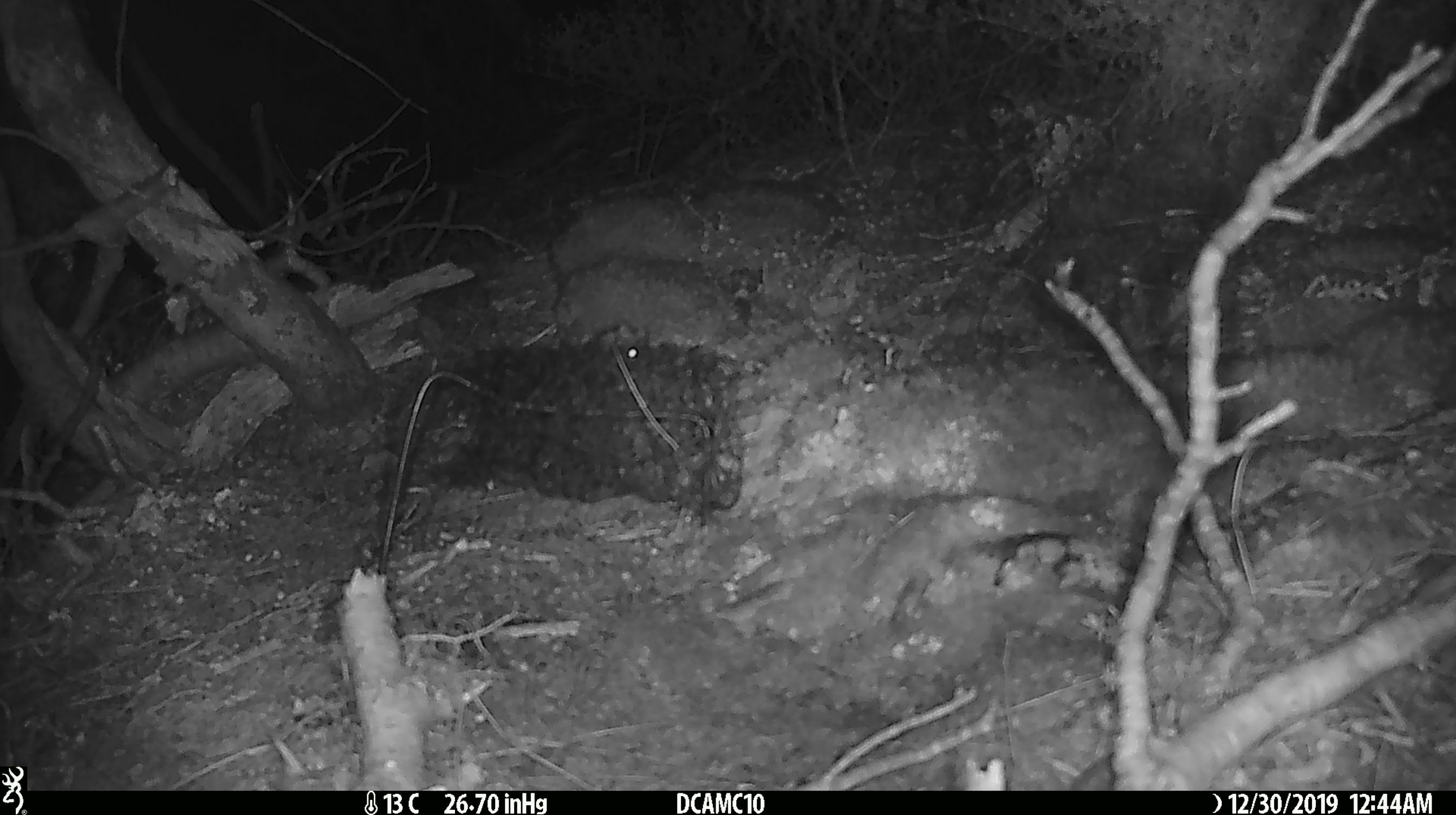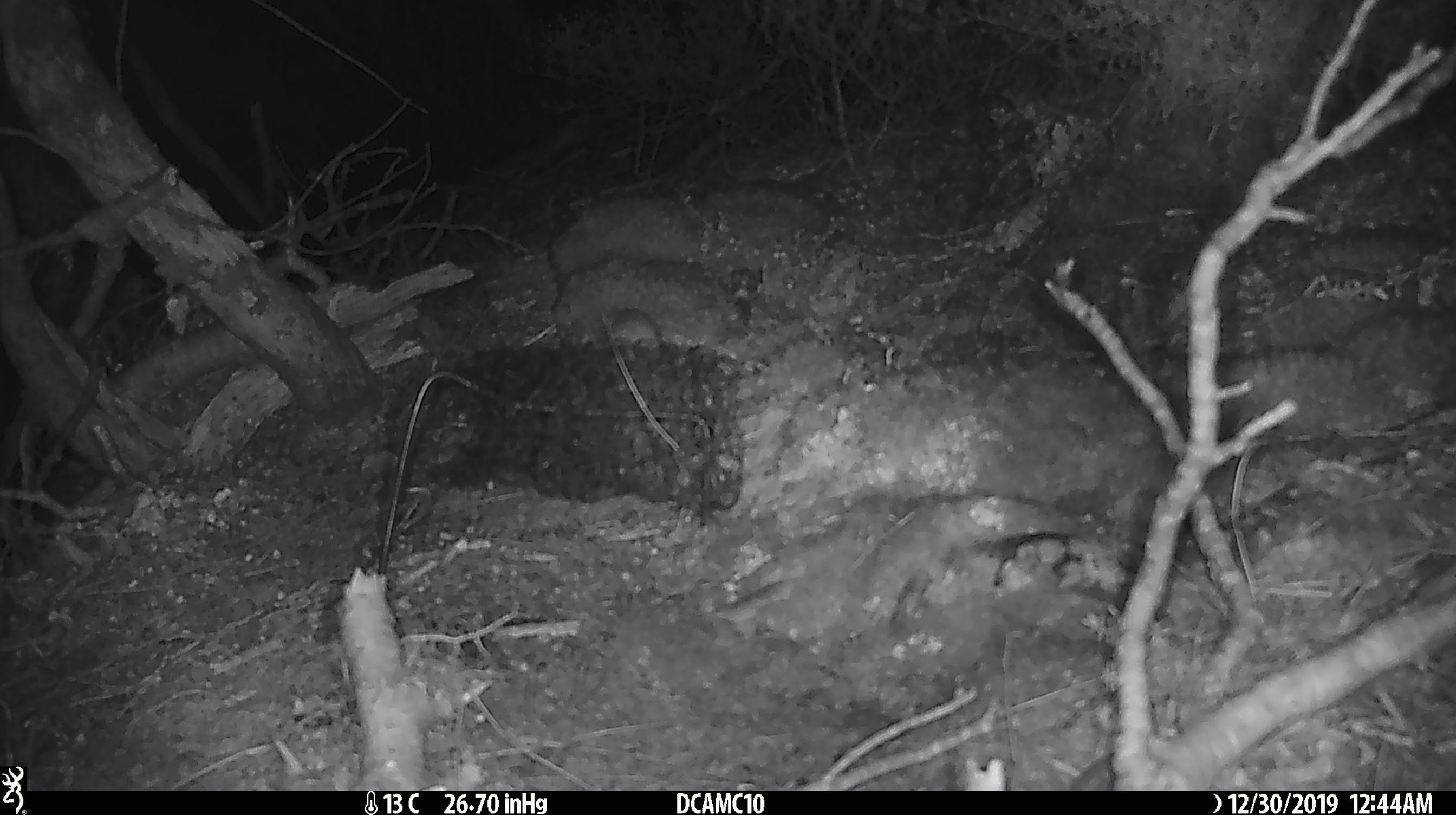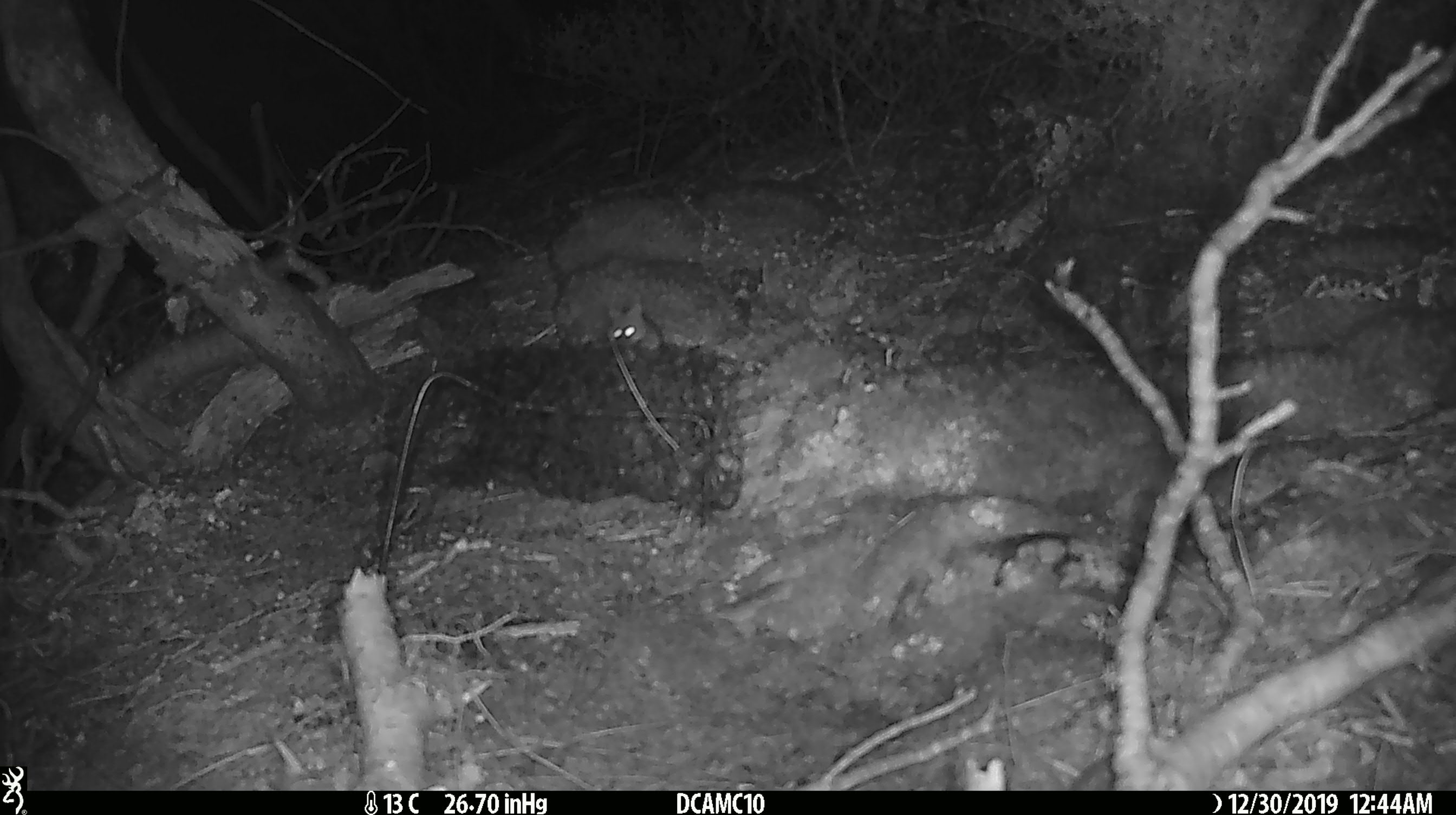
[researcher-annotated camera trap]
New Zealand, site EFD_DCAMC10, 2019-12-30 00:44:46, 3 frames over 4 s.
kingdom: Animalia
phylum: Chordata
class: Mammalia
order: Rodentia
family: Muridae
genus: Mus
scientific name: Mus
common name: mouse